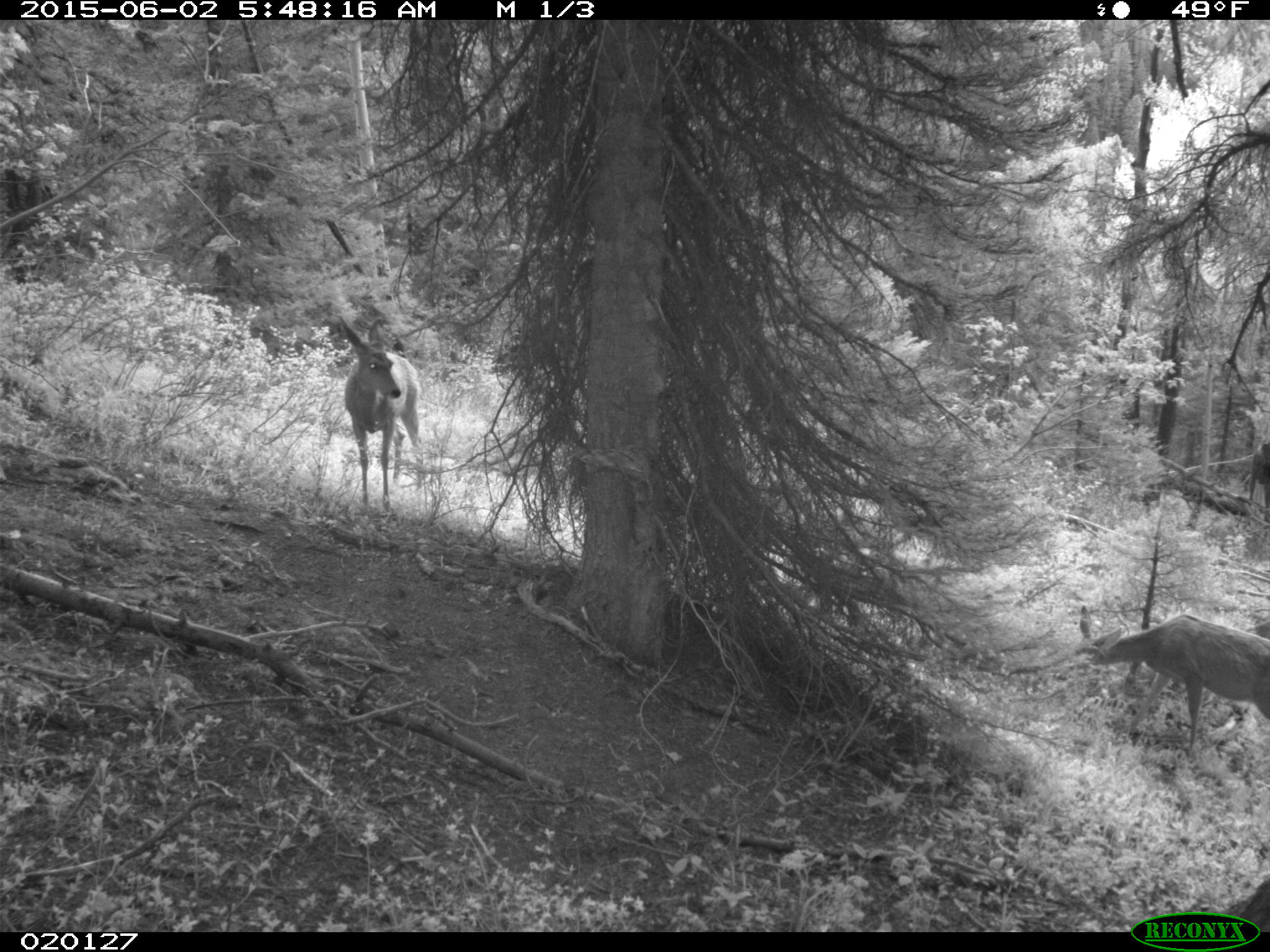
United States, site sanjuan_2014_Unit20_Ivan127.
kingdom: Animalia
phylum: Chordata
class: Mammalia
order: Artiodactyla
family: Cervidae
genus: Odocoileus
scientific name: Odocoileus hemionus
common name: mule deer